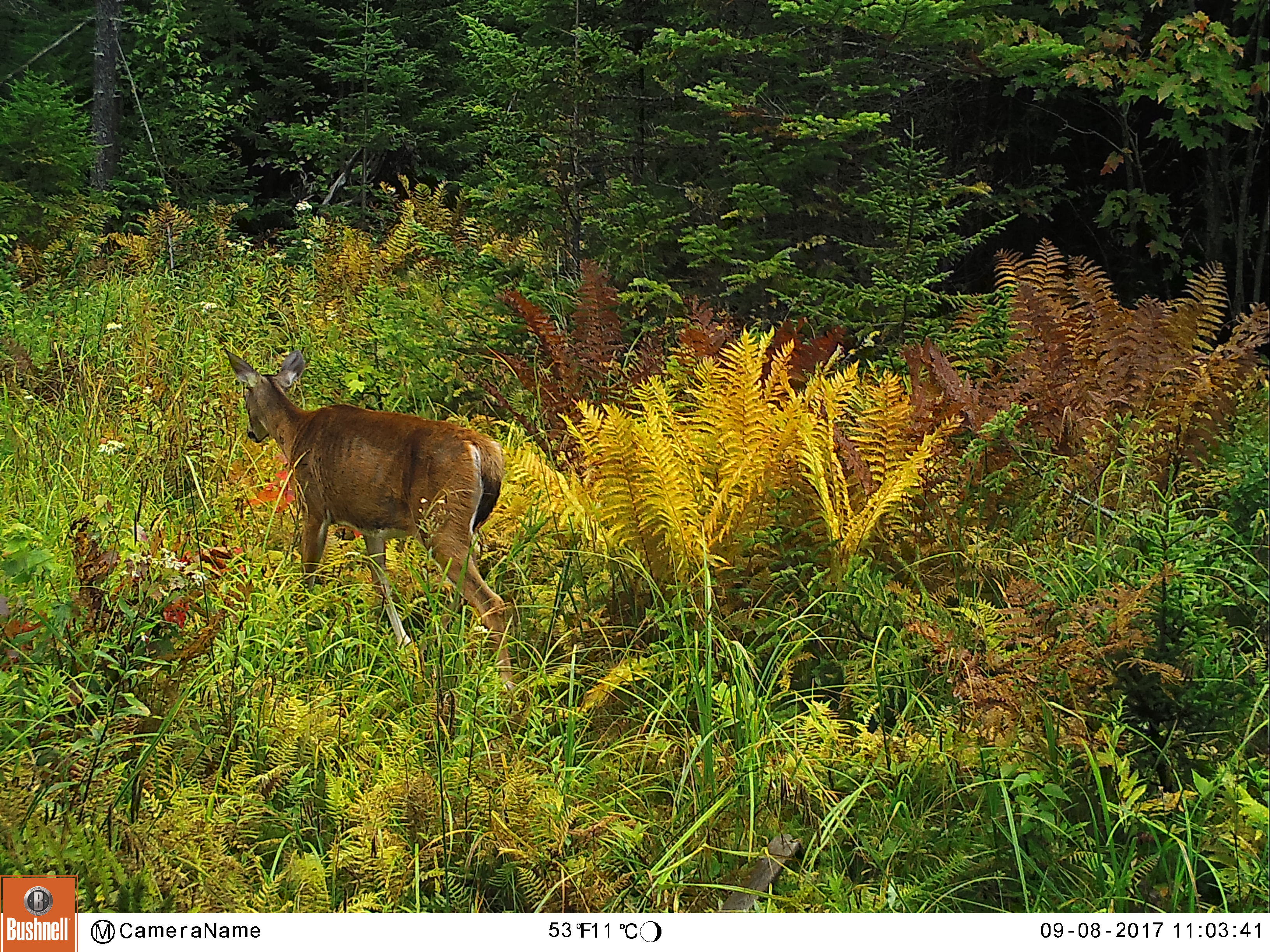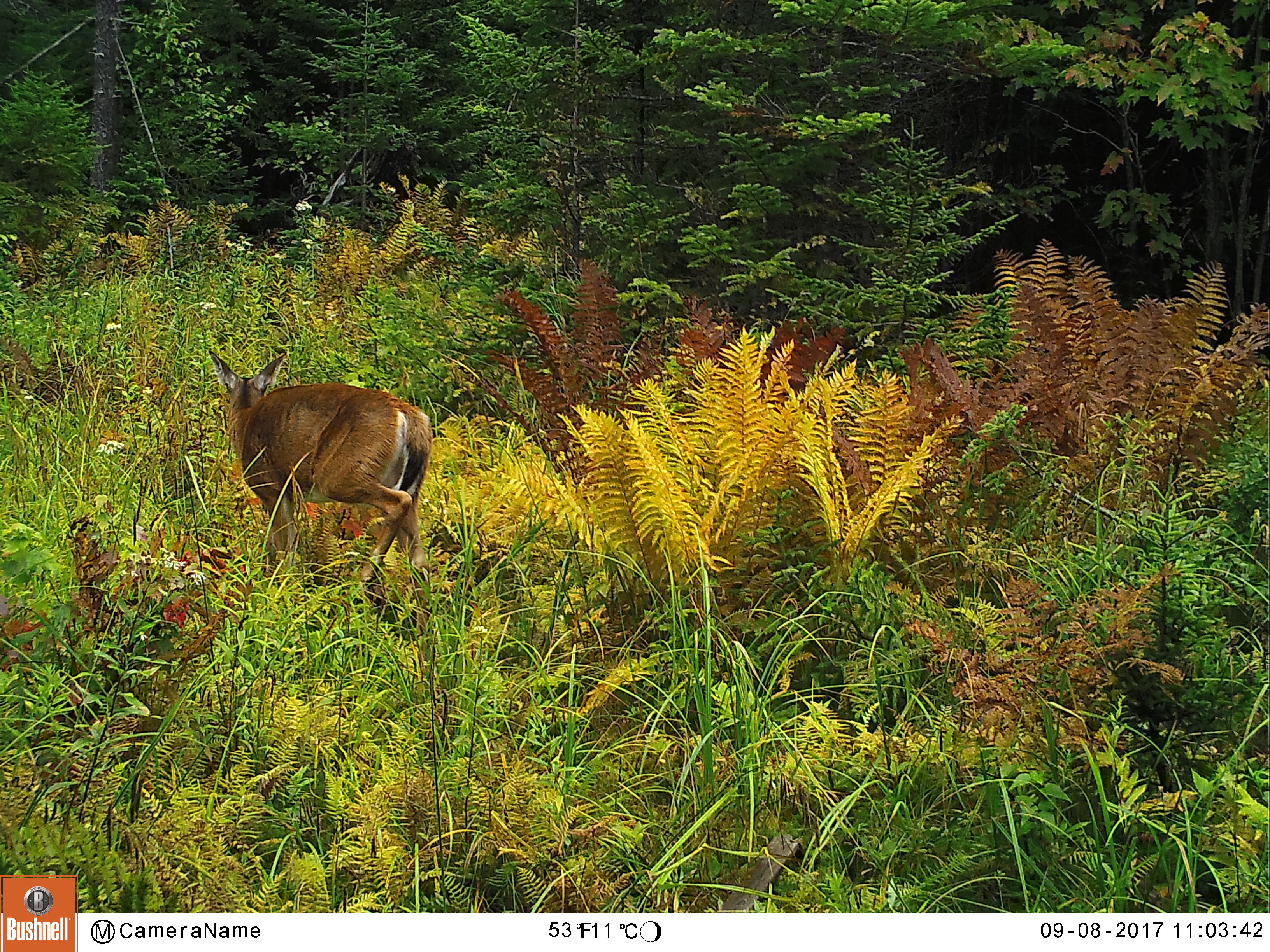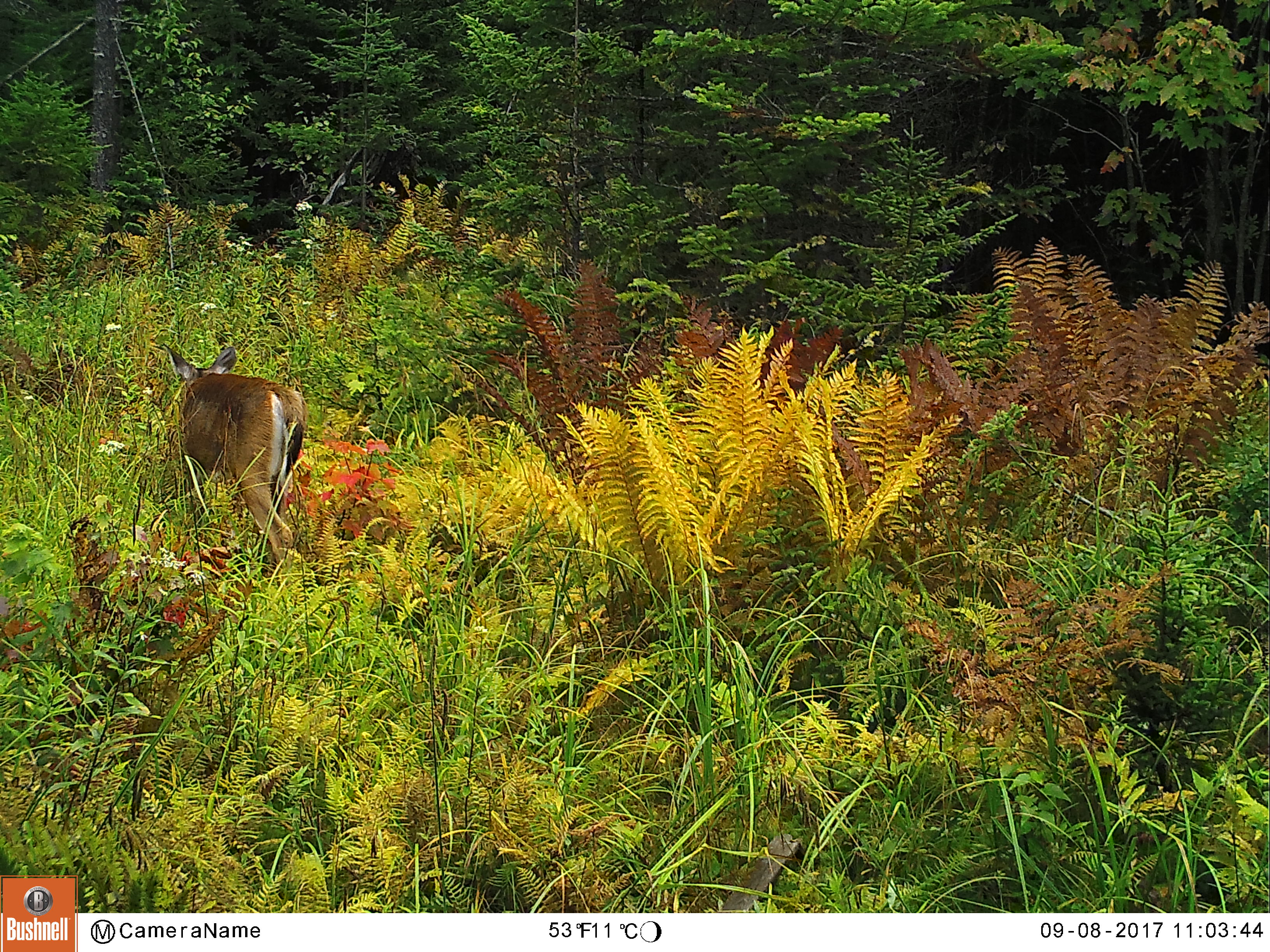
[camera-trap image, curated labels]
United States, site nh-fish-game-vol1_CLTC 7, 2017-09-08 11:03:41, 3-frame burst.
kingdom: Animalia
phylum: Chordata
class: Mammalia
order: Artiodactyla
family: Cervidae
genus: Odocoileus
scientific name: Odocoileus virginianus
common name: white-tailed deer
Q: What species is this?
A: White-tailed deer (Odocoileus virginianus).